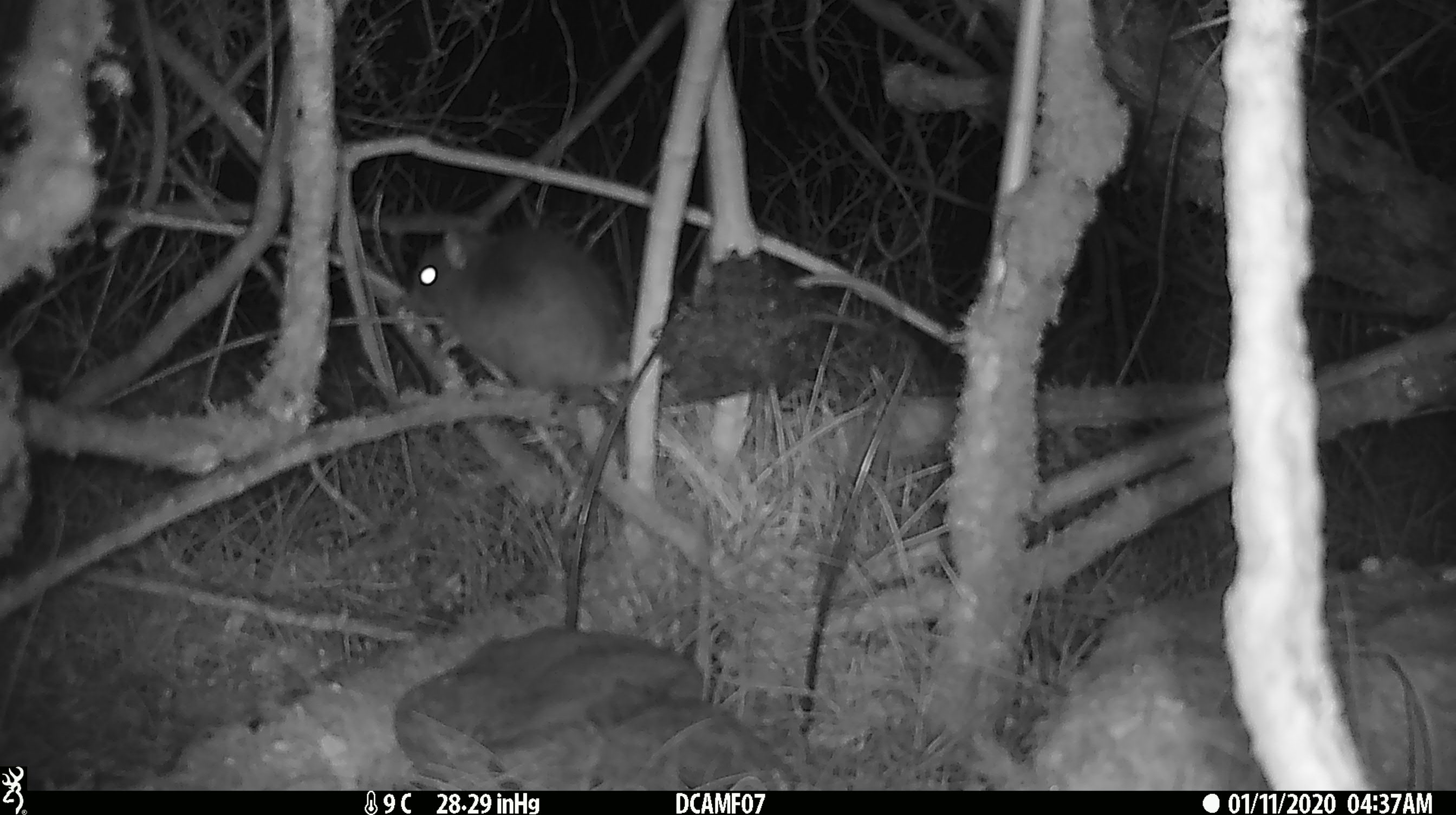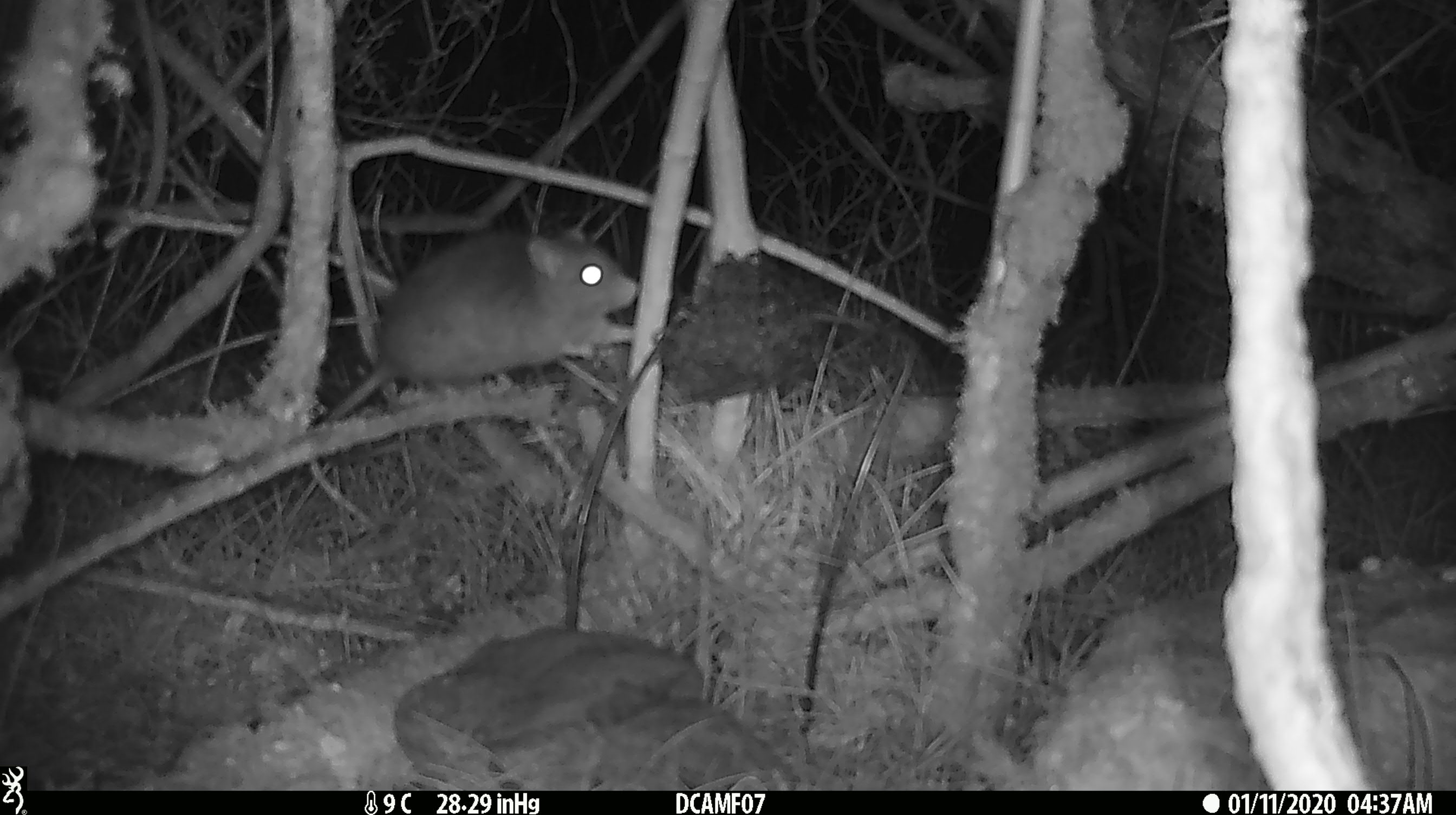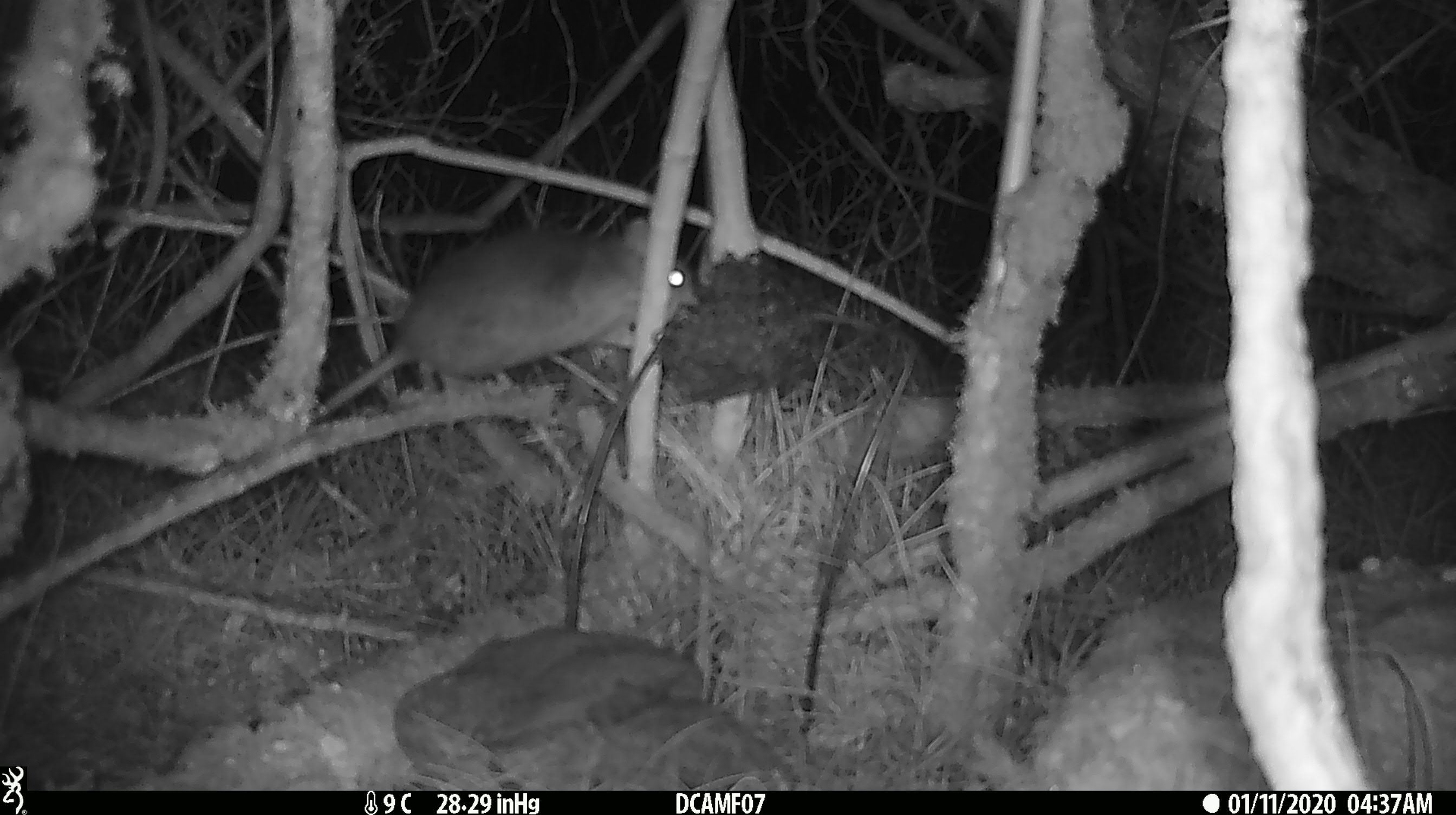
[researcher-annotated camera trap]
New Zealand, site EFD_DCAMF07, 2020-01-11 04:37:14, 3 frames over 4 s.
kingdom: Animalia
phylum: Chordata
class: Mammalia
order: Rodentia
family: Muridae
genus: Rattus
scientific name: Rattus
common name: rat